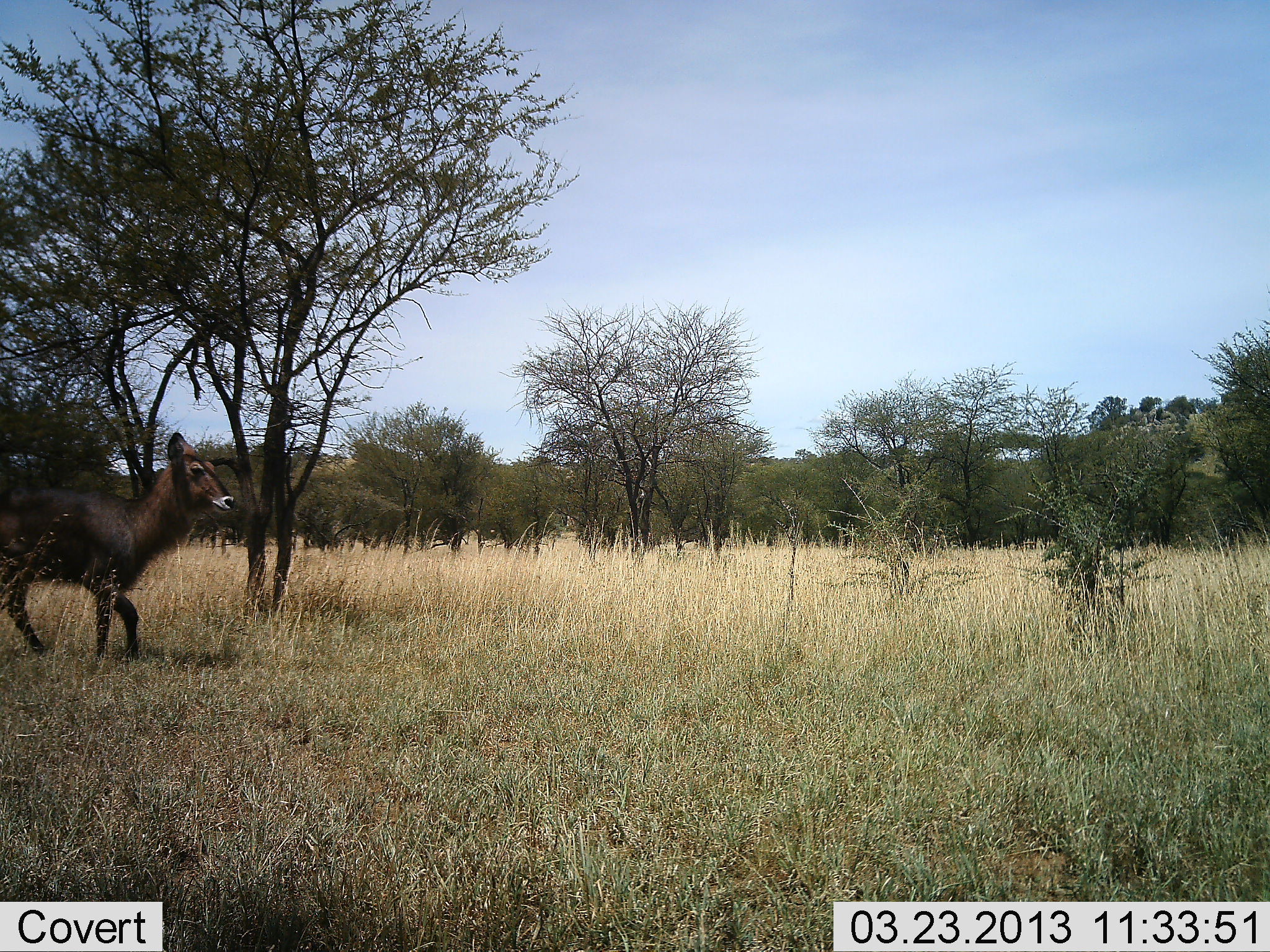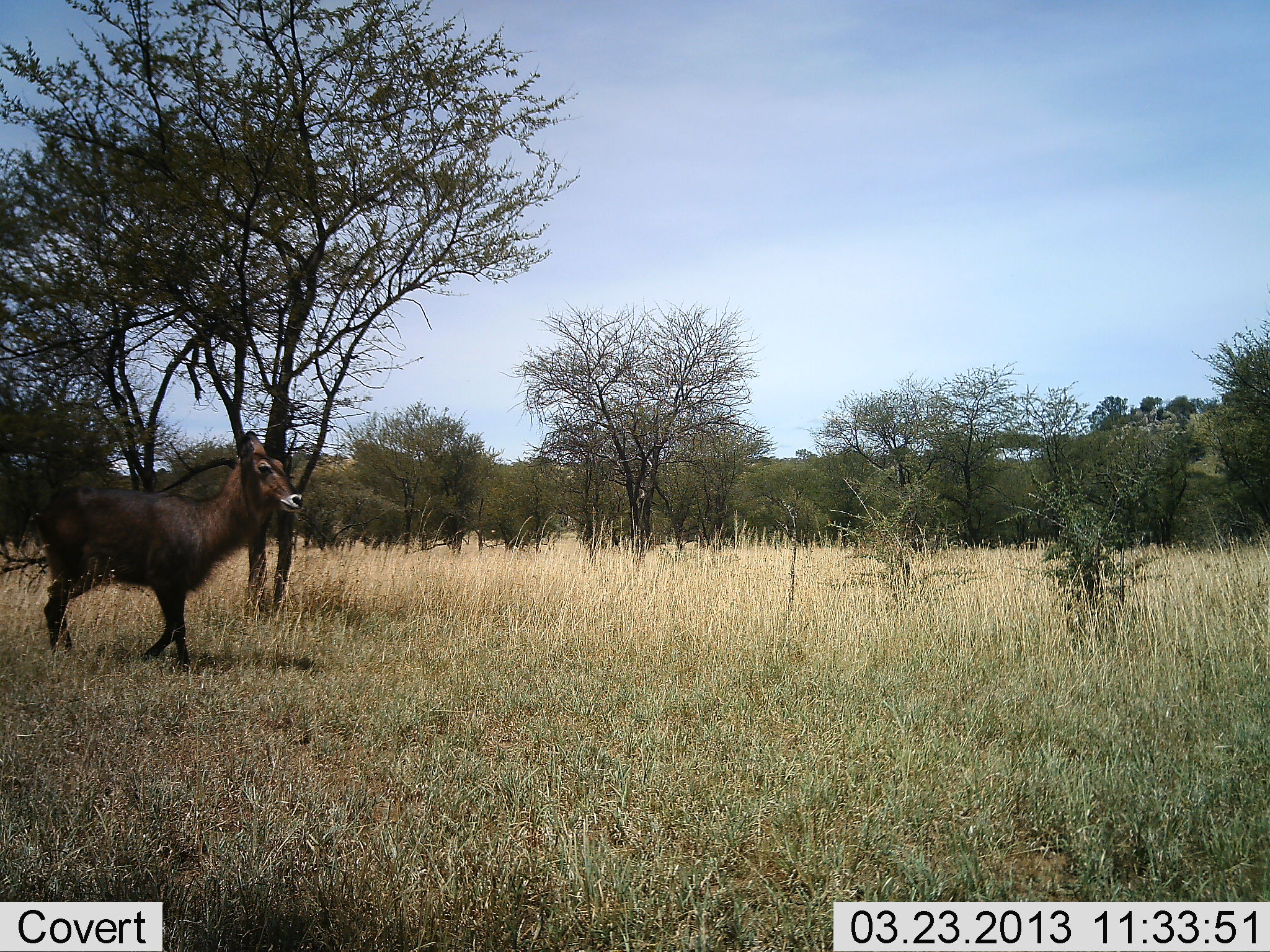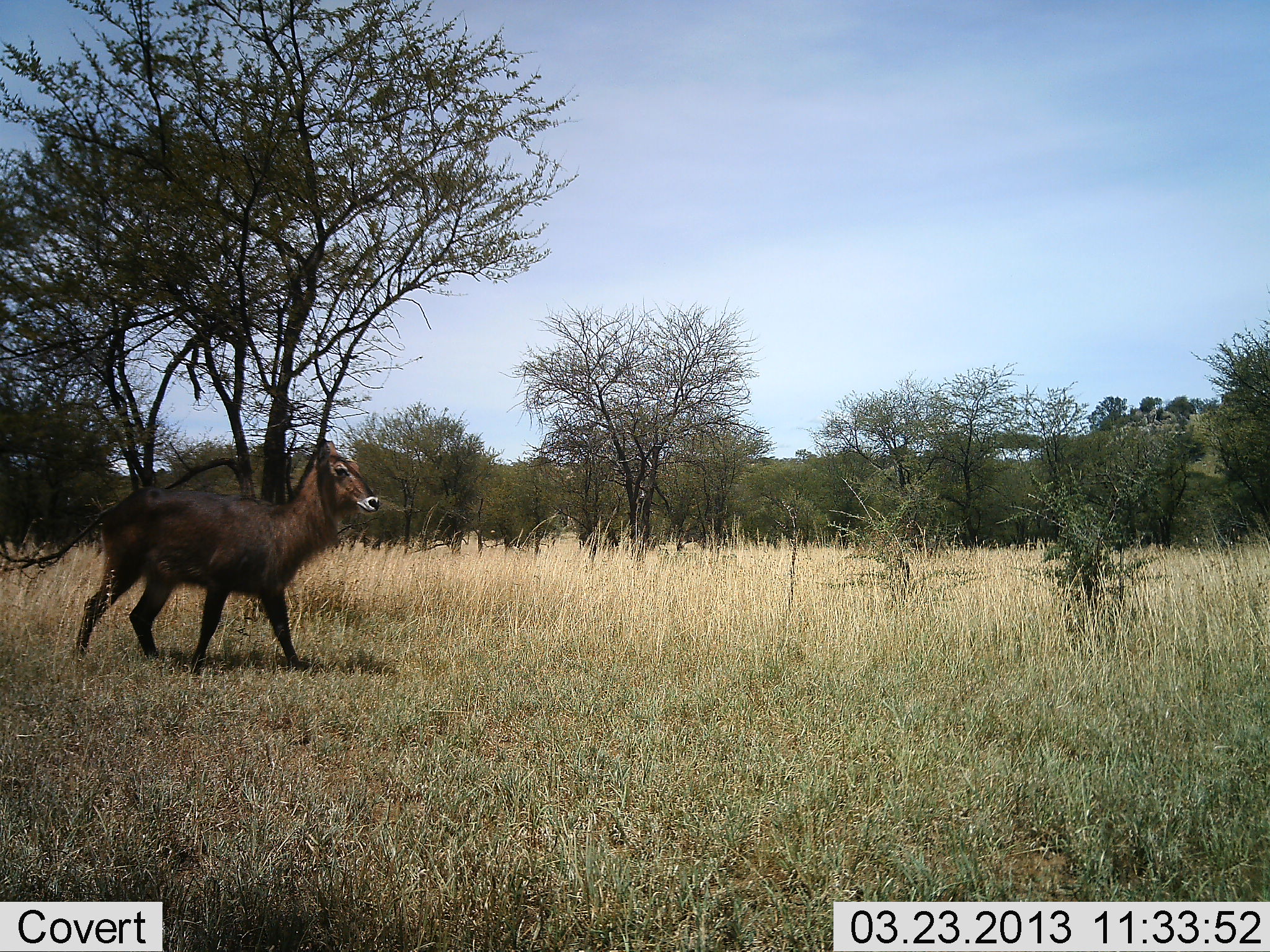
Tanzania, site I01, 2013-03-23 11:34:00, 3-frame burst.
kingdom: Animalia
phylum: Chordata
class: Mammalia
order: Artiodactyla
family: Bovidae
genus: Kobus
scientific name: Kobus ellipsiprymnus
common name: waterbuck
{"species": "waterbuck (Kobus ellipsiprymnus)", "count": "1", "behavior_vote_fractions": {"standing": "0%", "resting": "0%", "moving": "100%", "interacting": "0%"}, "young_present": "0%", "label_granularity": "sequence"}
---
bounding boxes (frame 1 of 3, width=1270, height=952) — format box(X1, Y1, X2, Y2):
animal: box(0, 431, 237, 663)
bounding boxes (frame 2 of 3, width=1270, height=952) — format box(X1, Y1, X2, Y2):
animal: box(36, 423, 303, 673)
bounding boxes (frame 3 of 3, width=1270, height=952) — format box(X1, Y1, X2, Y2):
animal: box(73, 426, 380, 678)